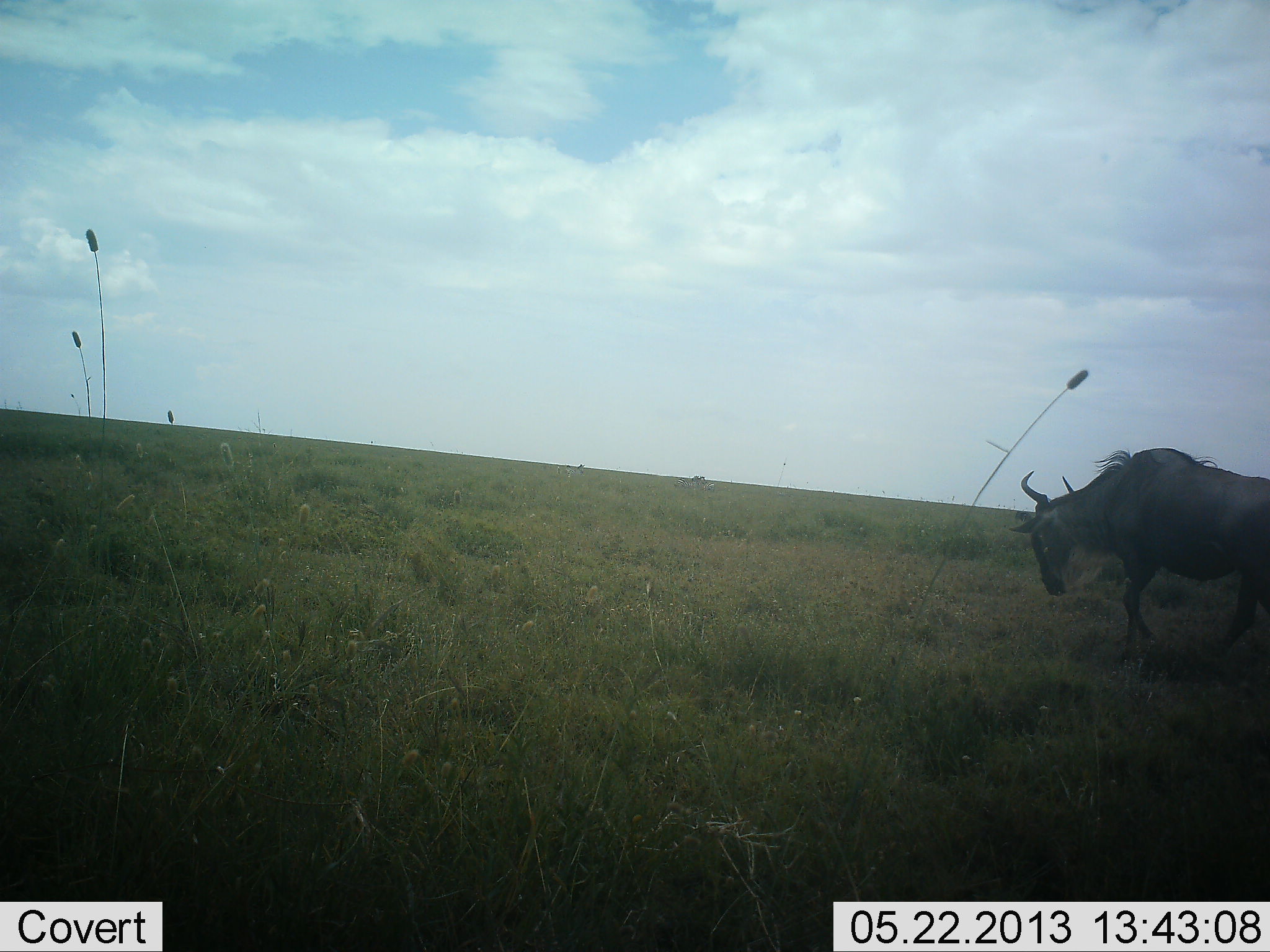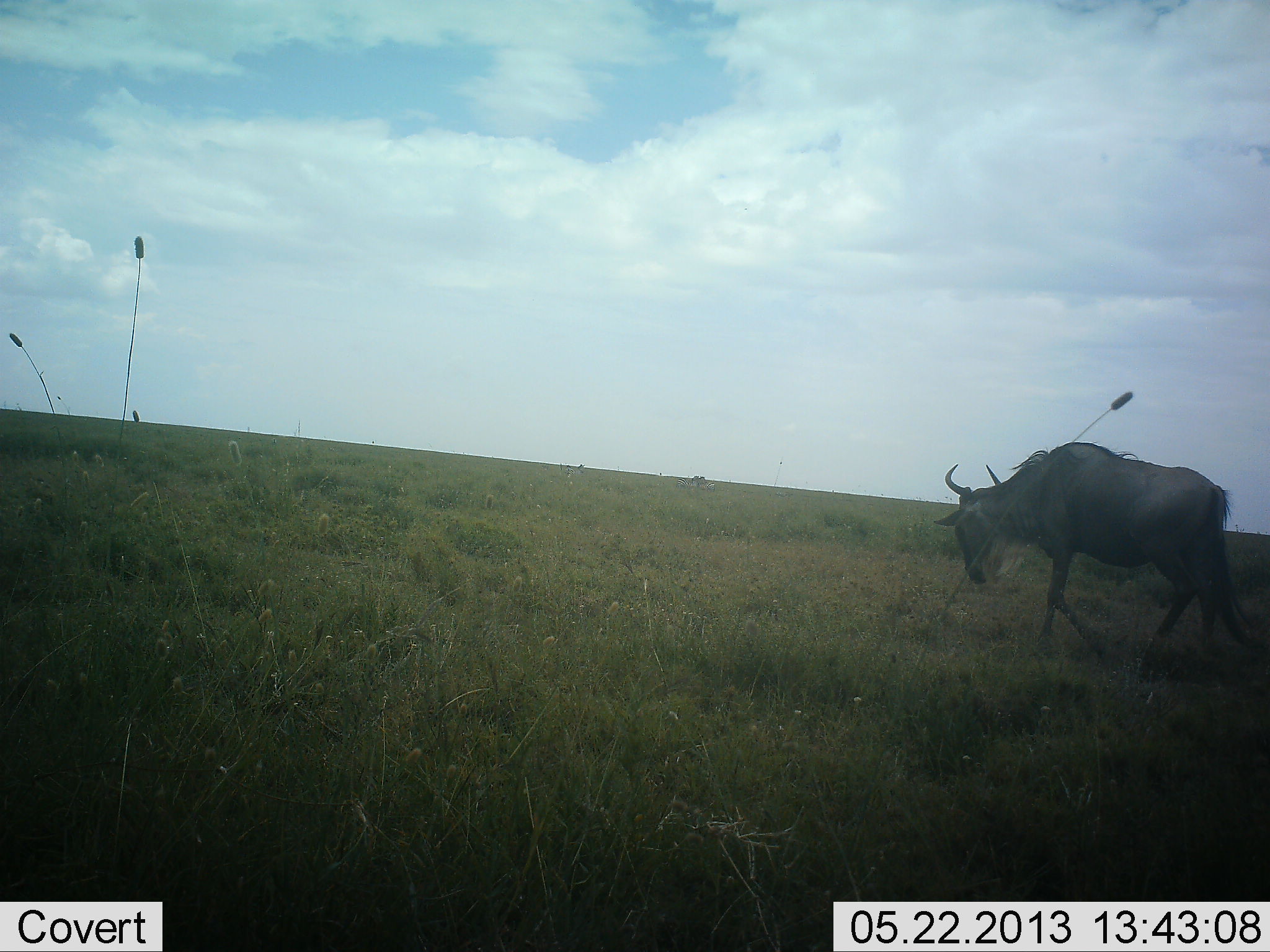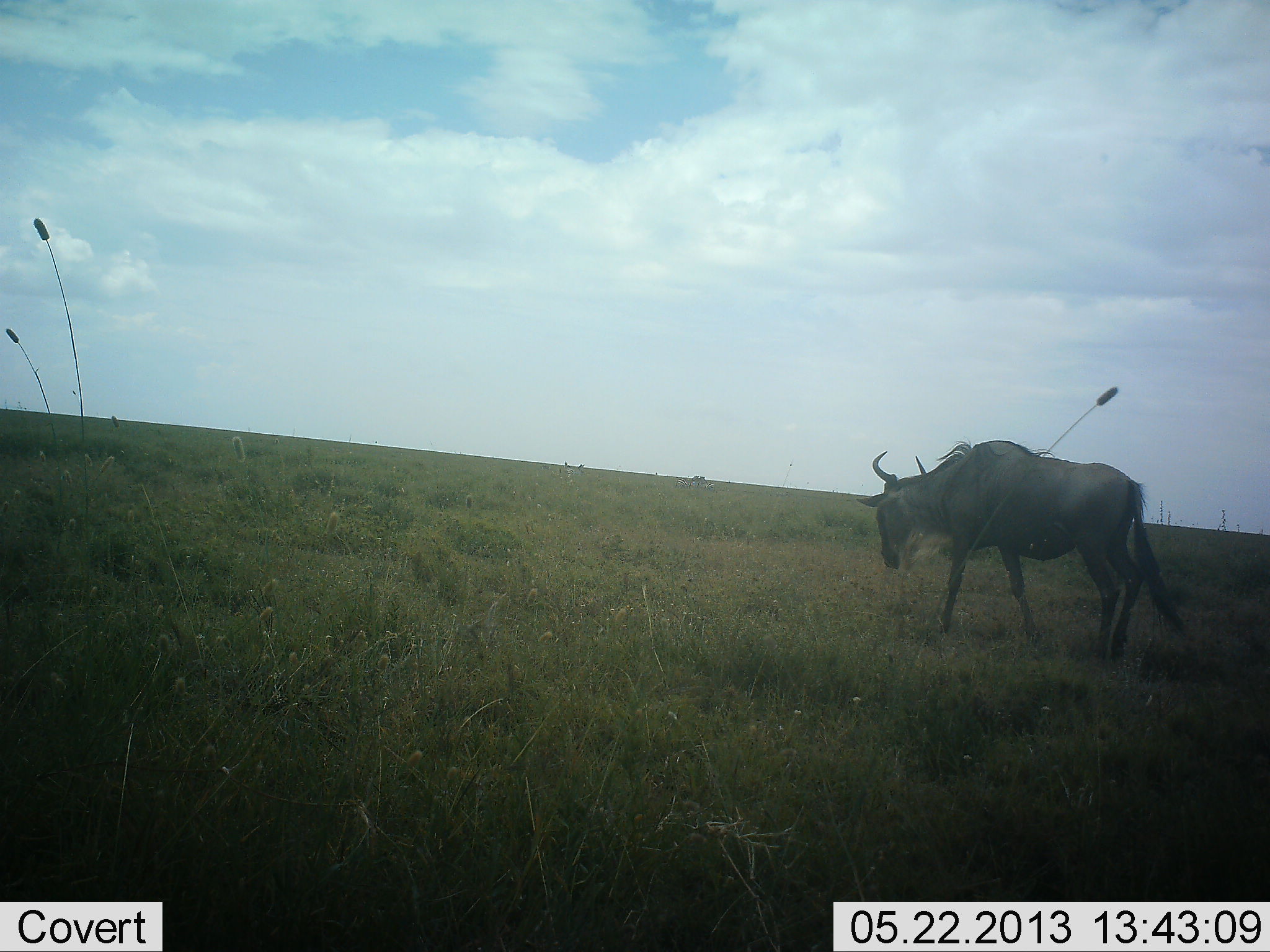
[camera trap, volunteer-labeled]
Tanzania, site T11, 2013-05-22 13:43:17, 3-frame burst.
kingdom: Animalia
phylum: Chordata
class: Mammalia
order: Artiodactyla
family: Bovidae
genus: Connochaetes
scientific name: Connochaetes taurinus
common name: blue wildebeest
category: wildebeest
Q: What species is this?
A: Wildebeest (blue wildebeest) (Connochaetes taurinus).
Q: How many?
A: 1.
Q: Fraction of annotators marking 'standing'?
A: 0%.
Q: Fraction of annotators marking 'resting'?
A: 0%.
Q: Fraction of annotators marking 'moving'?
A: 100%.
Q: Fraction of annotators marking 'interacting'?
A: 0%.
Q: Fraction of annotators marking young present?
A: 0%.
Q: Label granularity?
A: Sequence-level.